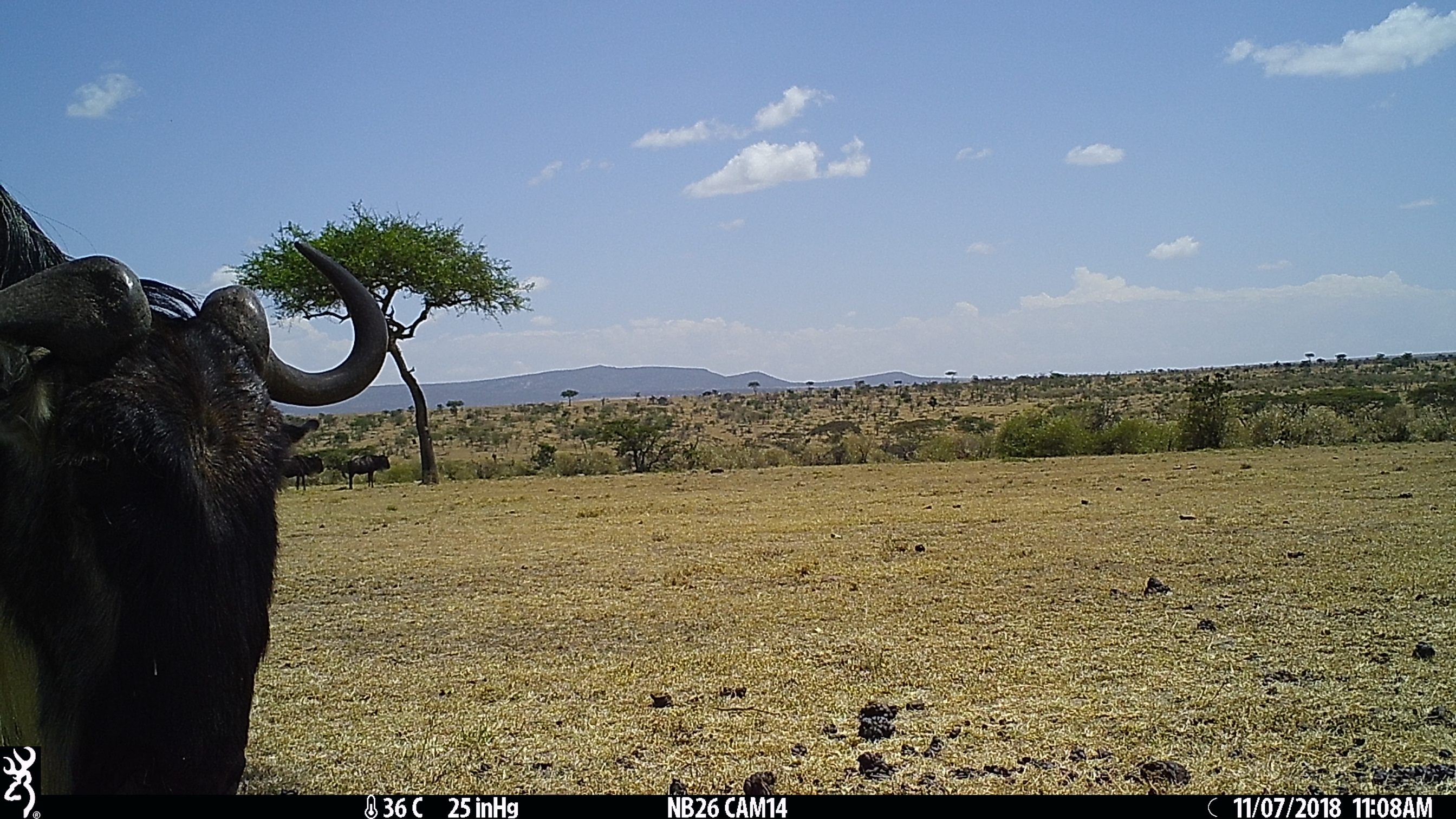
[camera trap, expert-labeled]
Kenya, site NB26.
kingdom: Animalia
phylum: Chordata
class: Mammalia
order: Artiodactyla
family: Bovidae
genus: Connochaetes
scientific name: Connochaetes taurinus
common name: blue wildebeest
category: wildebeest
Wildebeest (blue wildebeest) (Connochaetes taurinus).